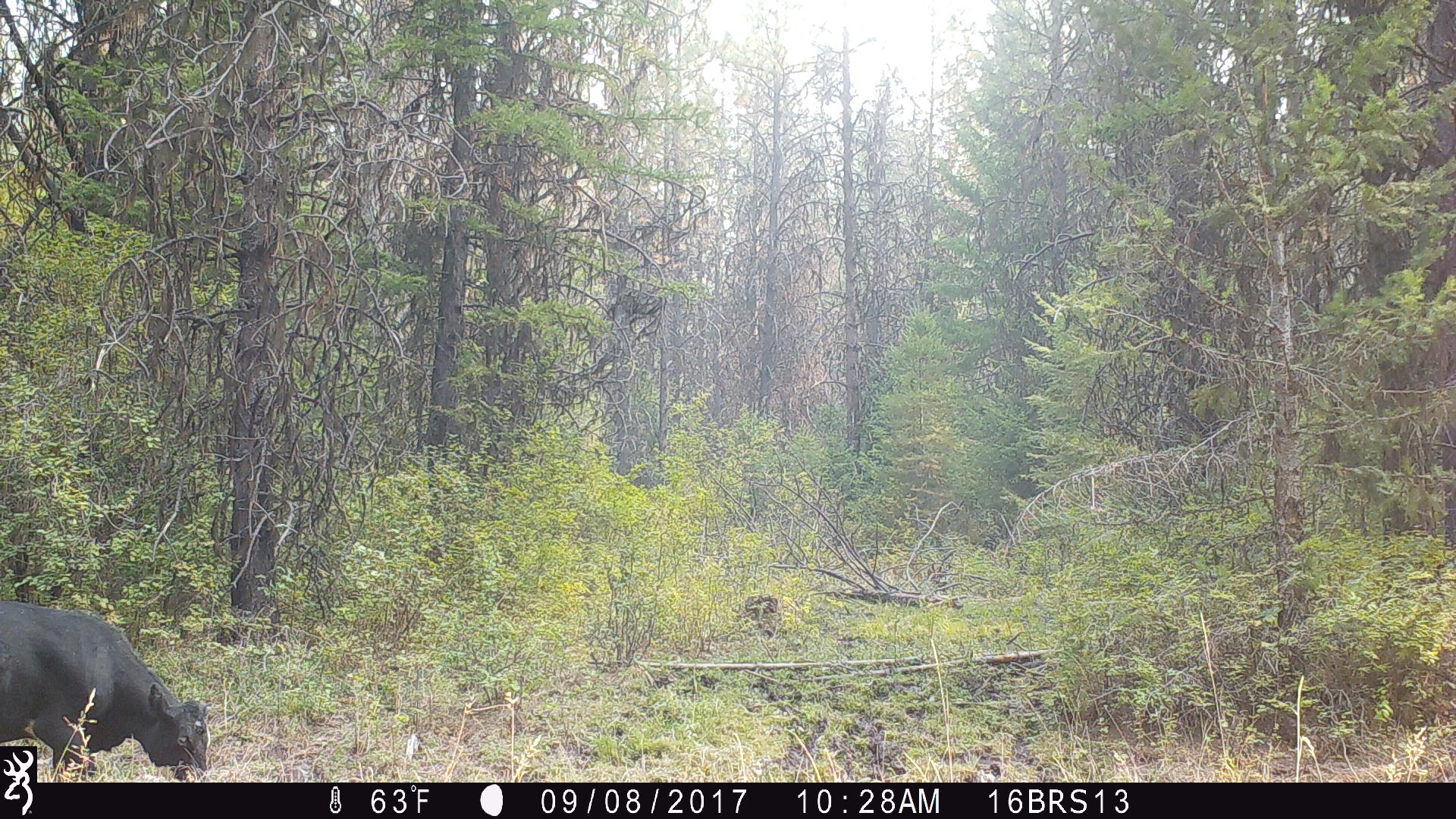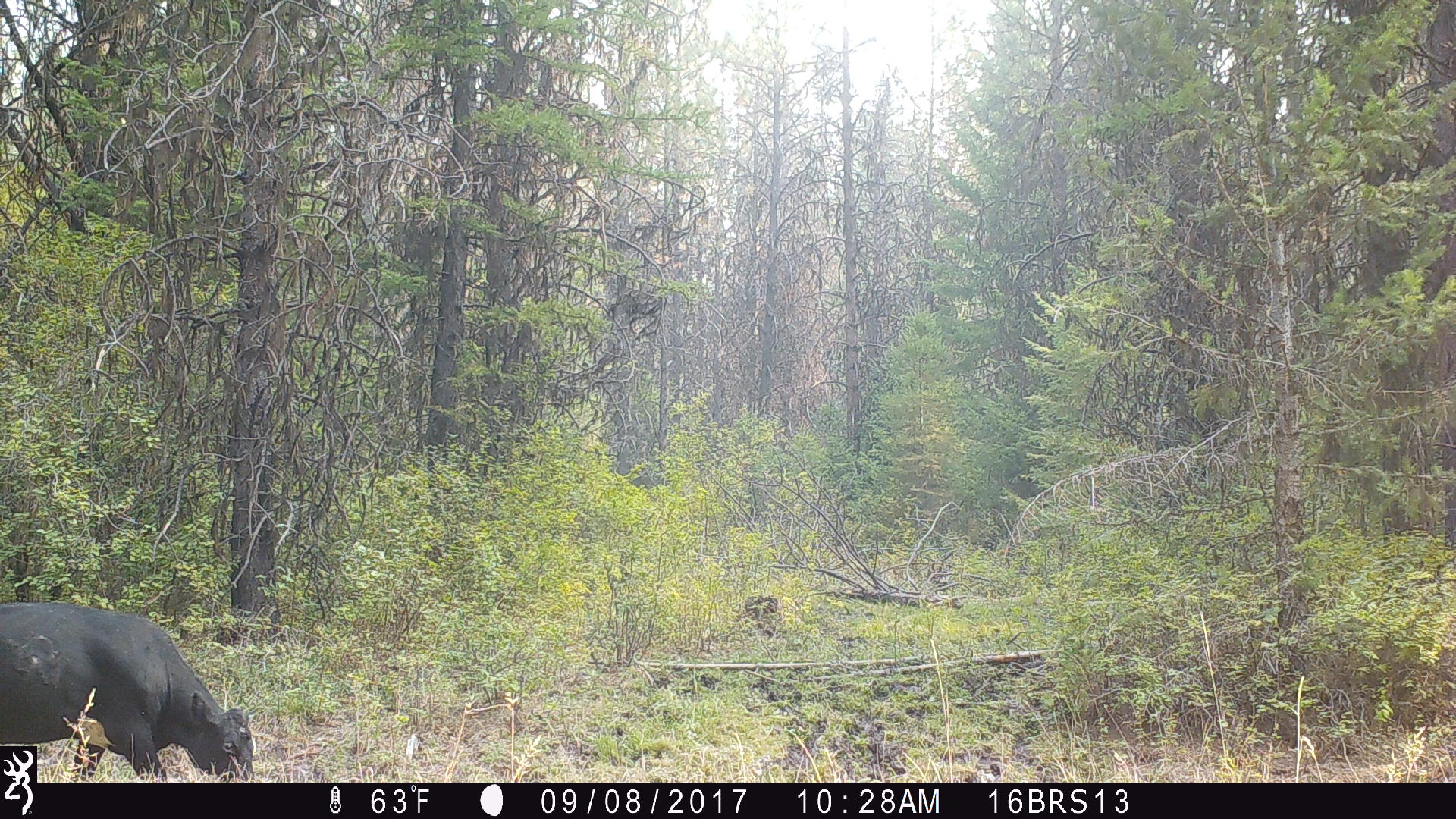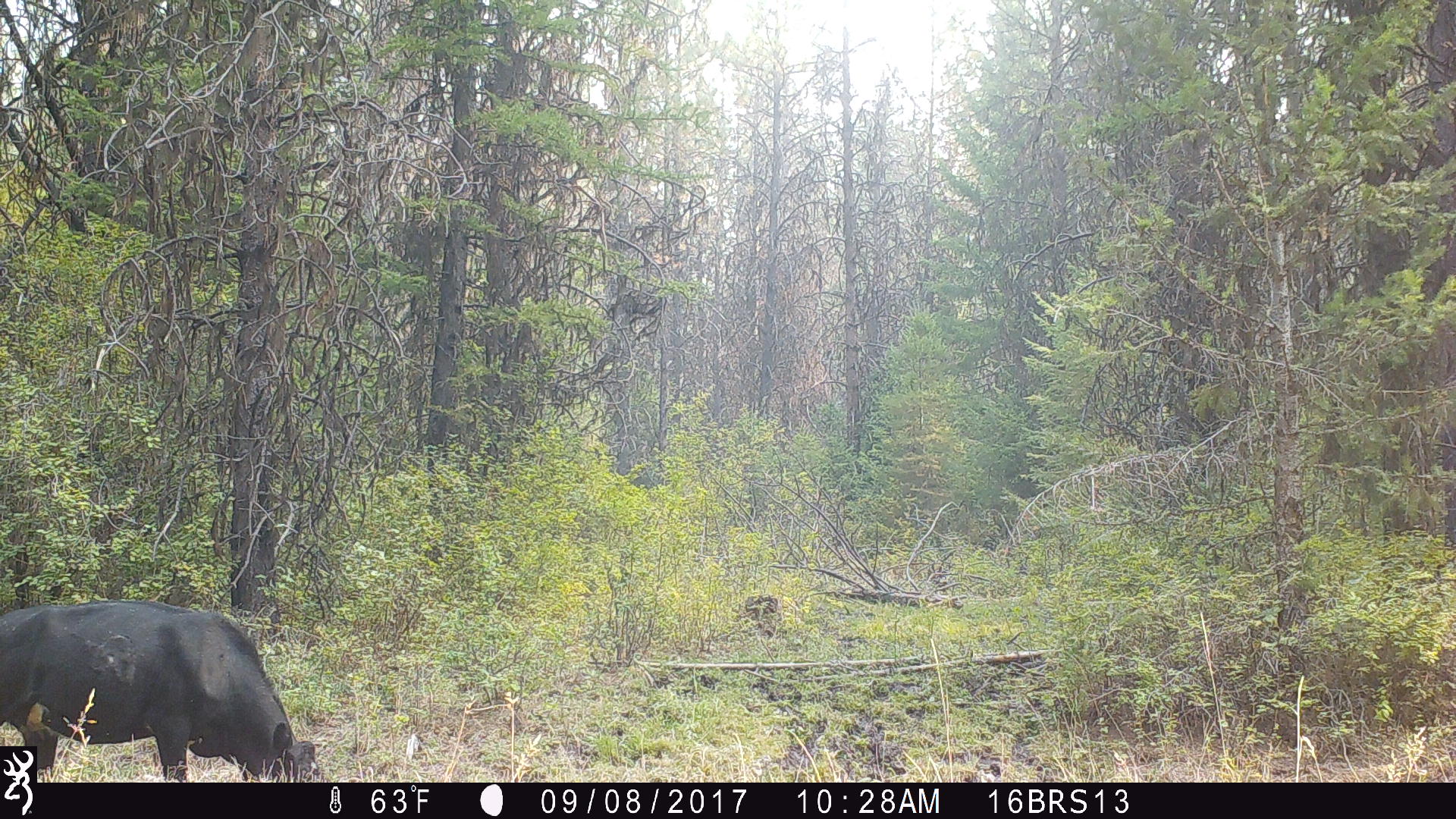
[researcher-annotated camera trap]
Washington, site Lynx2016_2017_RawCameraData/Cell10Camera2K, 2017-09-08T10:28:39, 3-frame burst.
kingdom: Animalia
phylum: Chordata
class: Mammalia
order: Artiodactyla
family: Bovidae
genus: Bos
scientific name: Bos taurus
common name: domestic cattle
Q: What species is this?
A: Domestic cattle (Bos taurus).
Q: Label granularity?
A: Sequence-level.